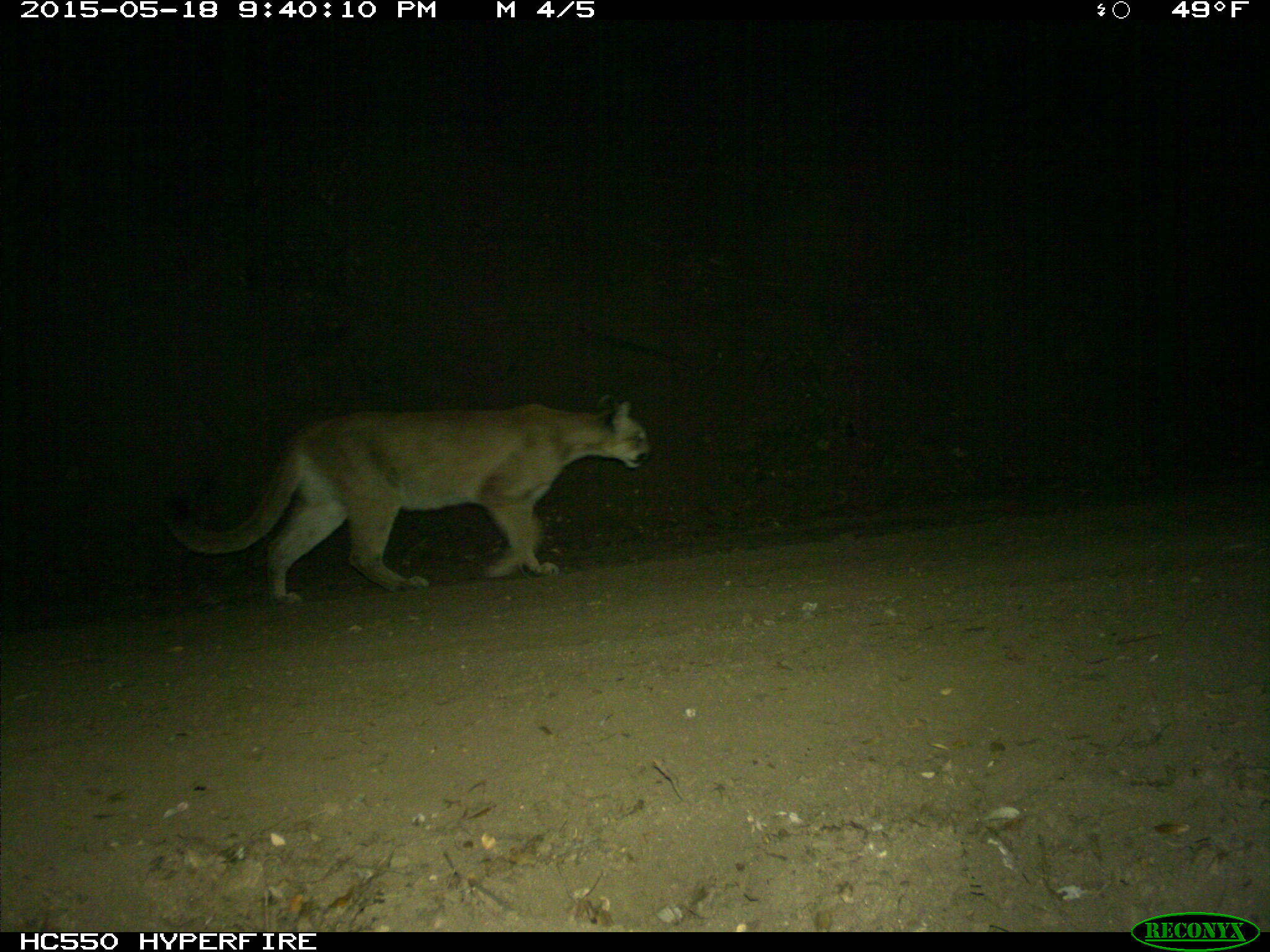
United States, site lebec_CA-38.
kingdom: Animalia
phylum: Chordata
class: Mammalia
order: Carnivora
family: Felidae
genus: Puma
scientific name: Puma concolor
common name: mountain lion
Puma concolor (mountain lion).